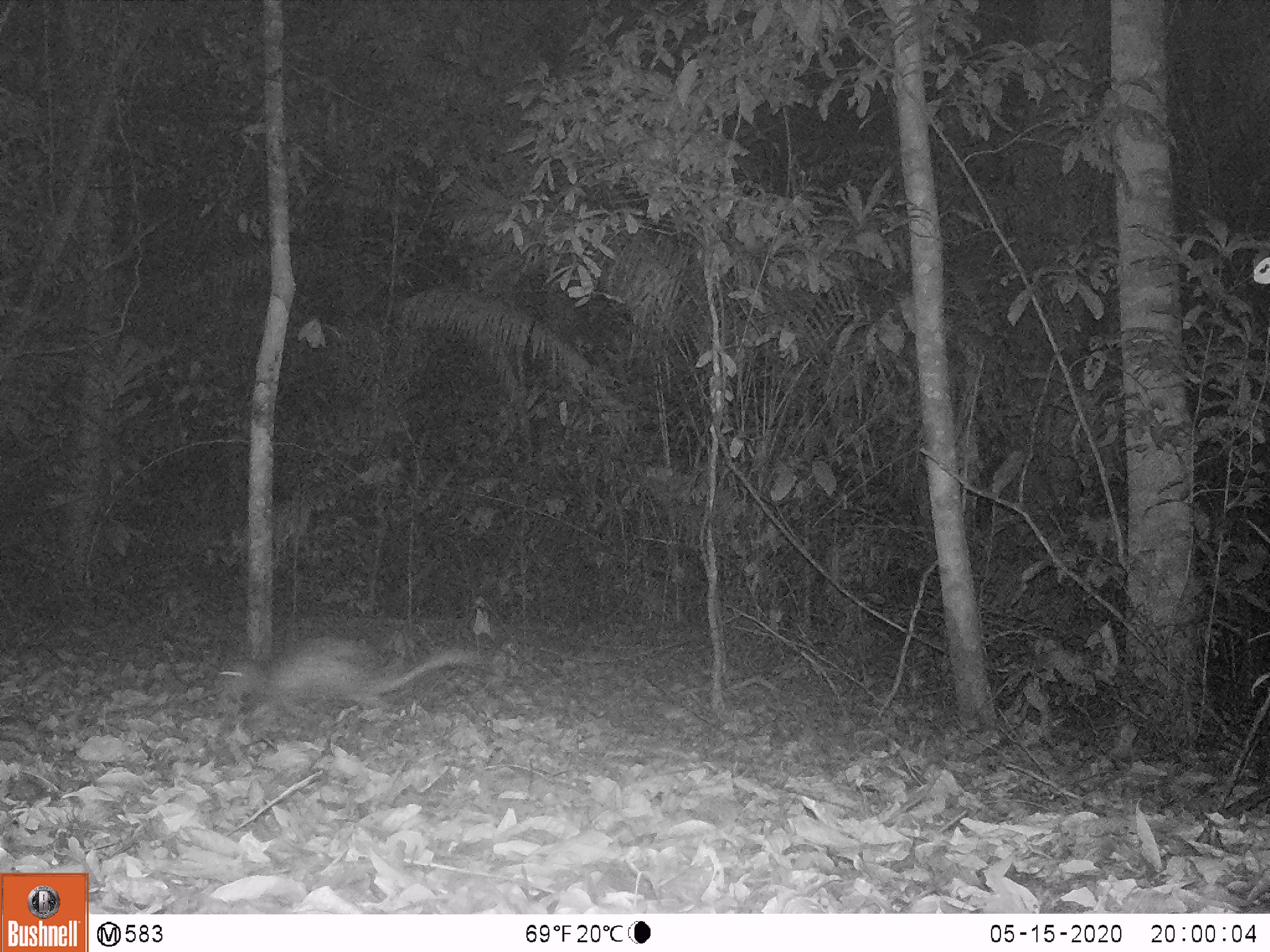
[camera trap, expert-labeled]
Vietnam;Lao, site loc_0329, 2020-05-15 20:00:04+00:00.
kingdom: Animalia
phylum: Chordata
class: Mammalia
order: Rodentia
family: Hystricidae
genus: Atherurus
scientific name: Atherurus macrourus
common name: asiatic brush-tailed porcupine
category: asiatic brush tailed porcupine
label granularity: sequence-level